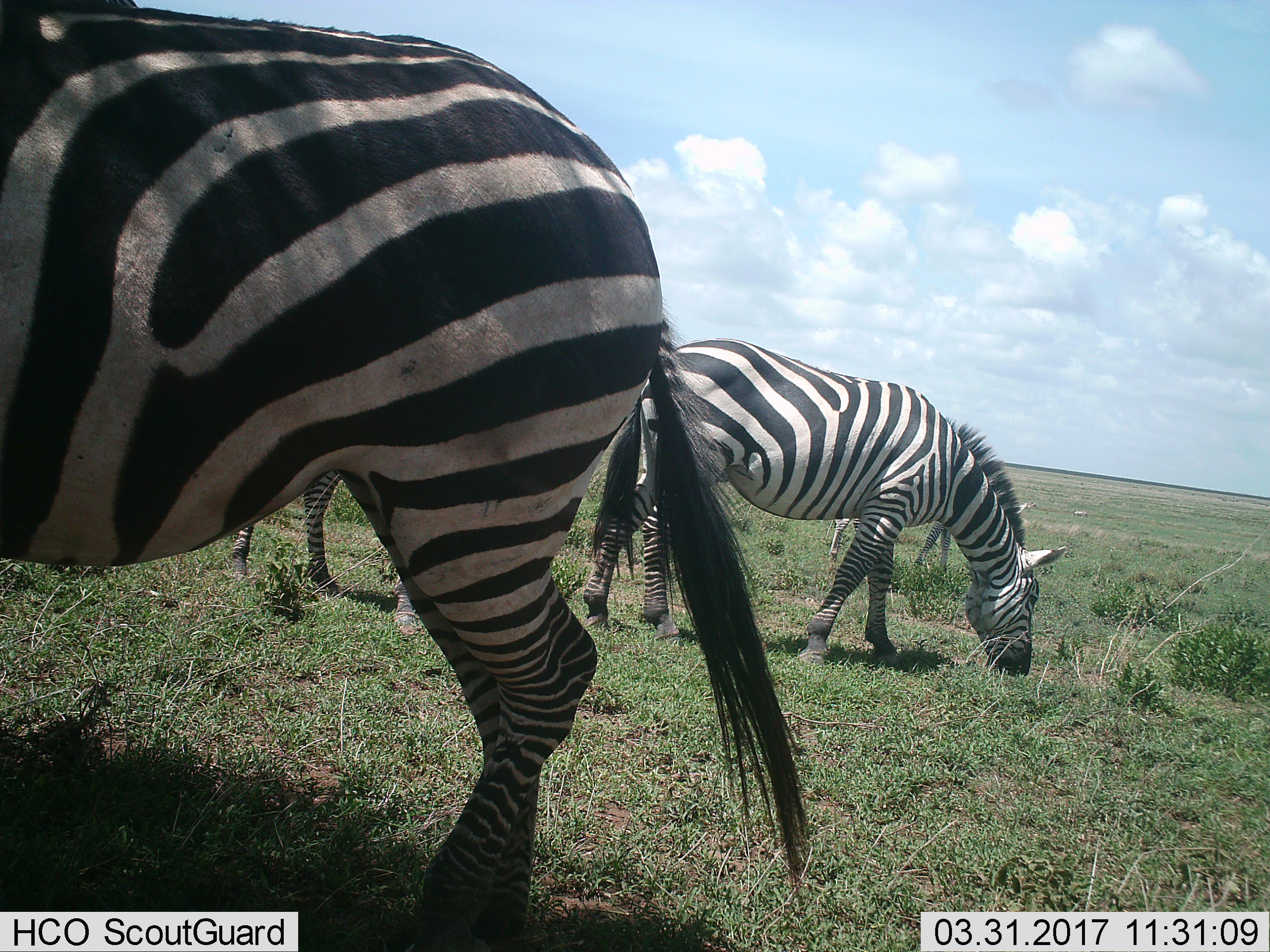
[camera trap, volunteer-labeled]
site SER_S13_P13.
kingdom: Animalia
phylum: Chordata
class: Mammalia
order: Perissodactyla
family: Equidae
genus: Equus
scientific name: Equus quagga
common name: plains zebra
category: zebraplains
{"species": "zebraplains (plains zebra) (Equus quagga)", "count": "4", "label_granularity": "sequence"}